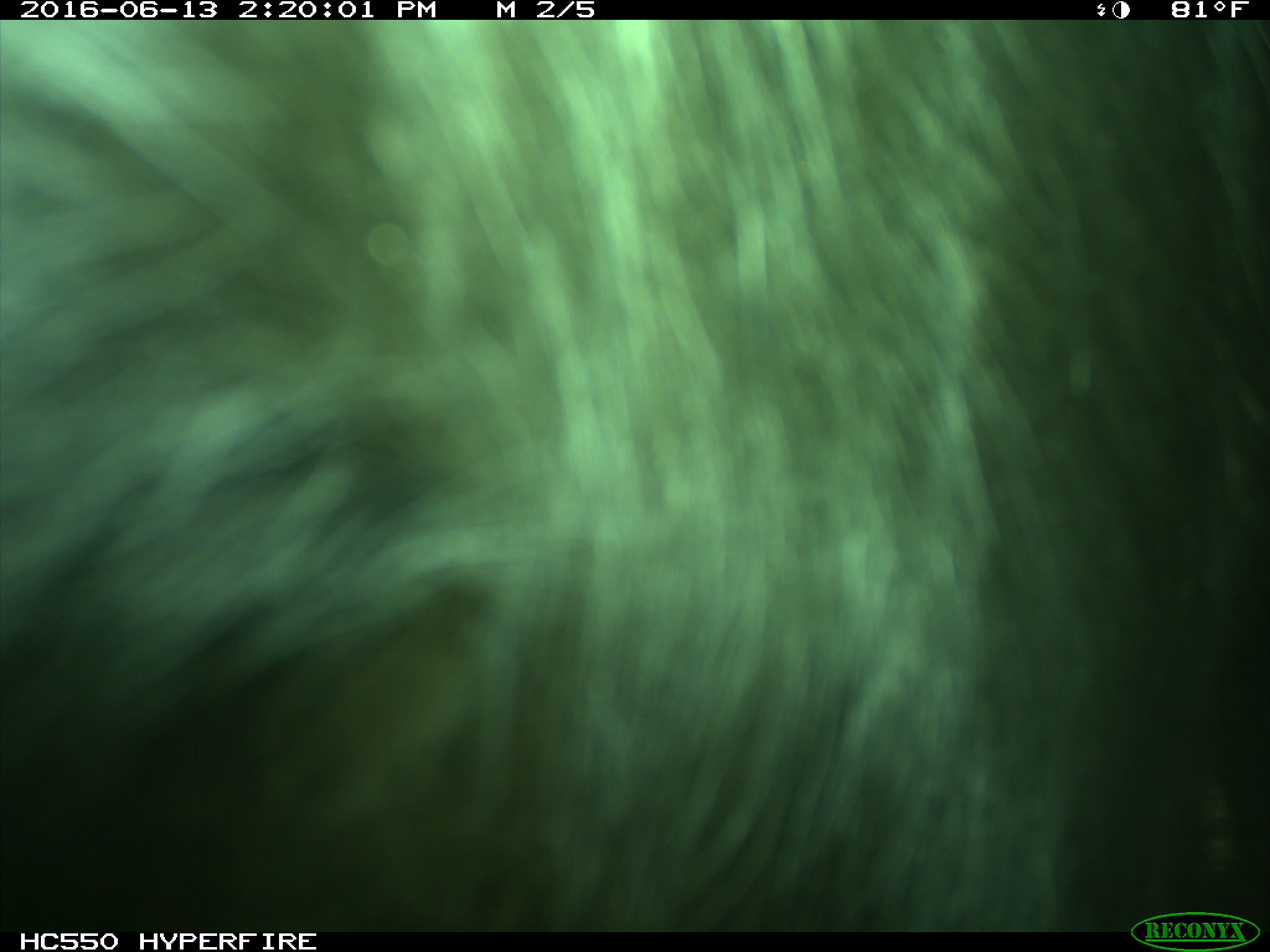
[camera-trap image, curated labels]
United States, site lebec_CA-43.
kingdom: Animalia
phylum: Chordata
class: Mammalia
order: Artiodactyla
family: Bovidae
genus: Bos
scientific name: Bos taurus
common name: domestic cow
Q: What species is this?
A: Bos taurus (domestic cow).